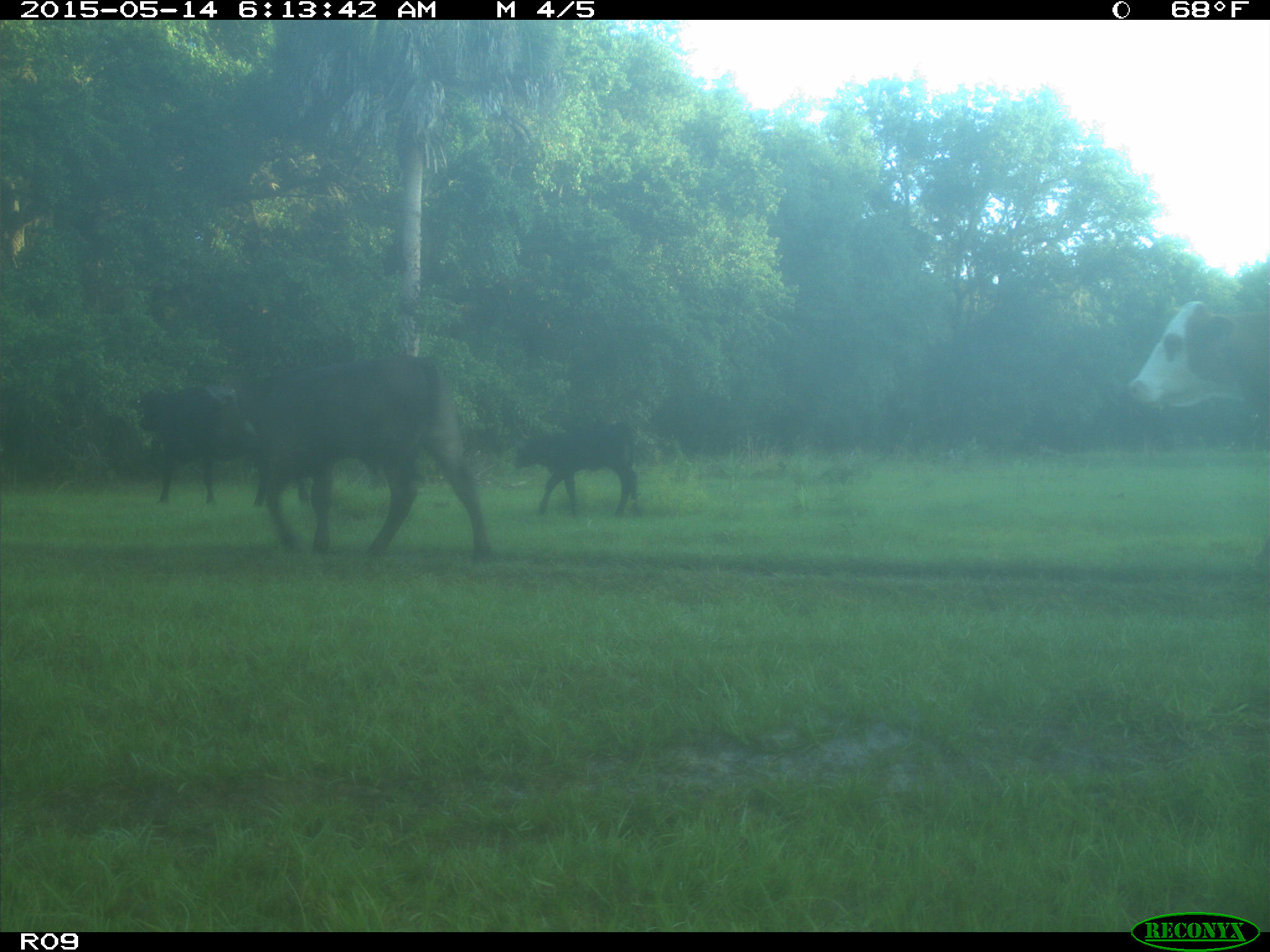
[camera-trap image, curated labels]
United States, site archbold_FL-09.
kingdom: Animalia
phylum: Chordata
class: Mammalia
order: Artiodactyla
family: Bovidae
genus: Bos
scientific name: Bos taurus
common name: domestic cow